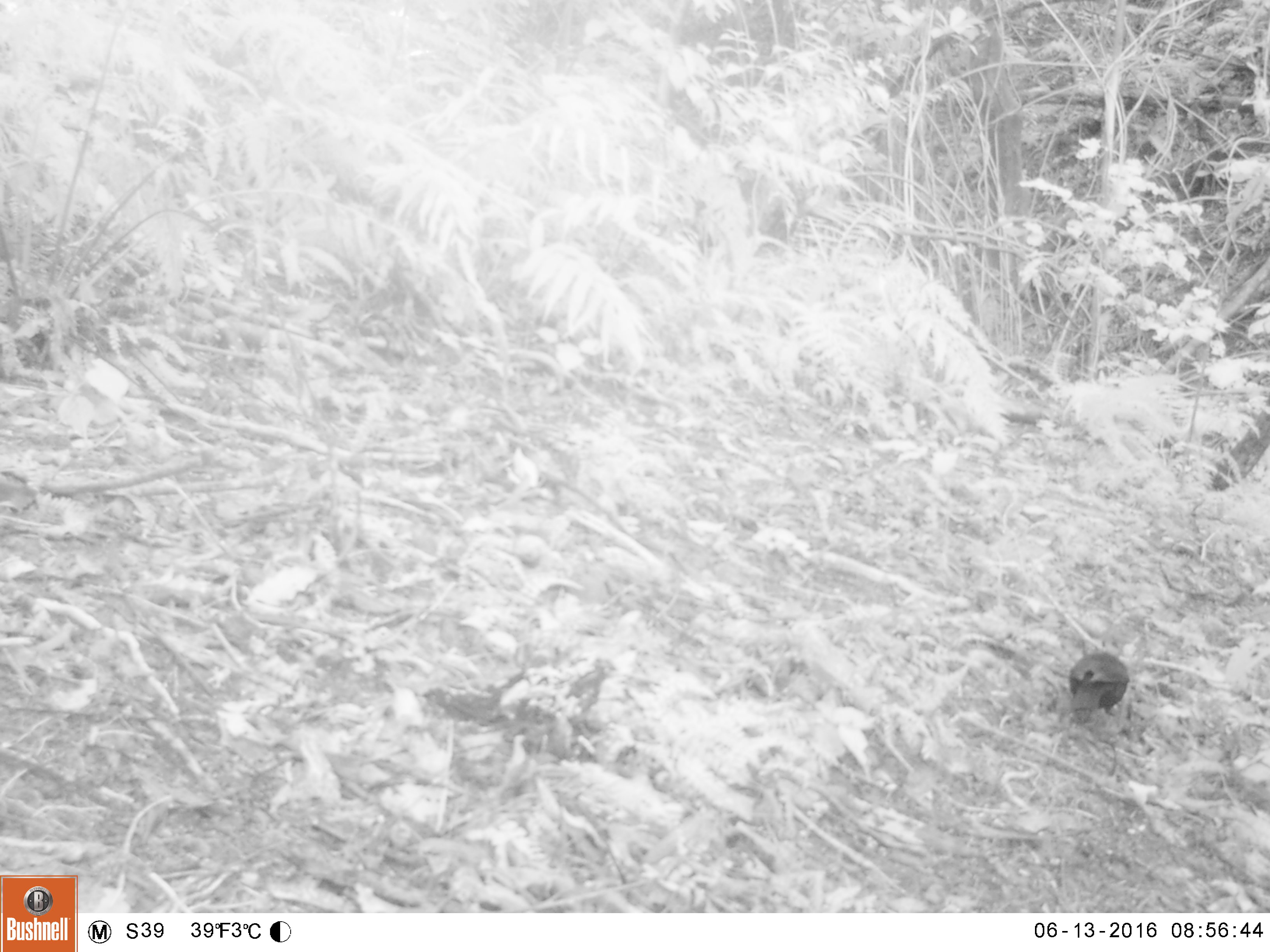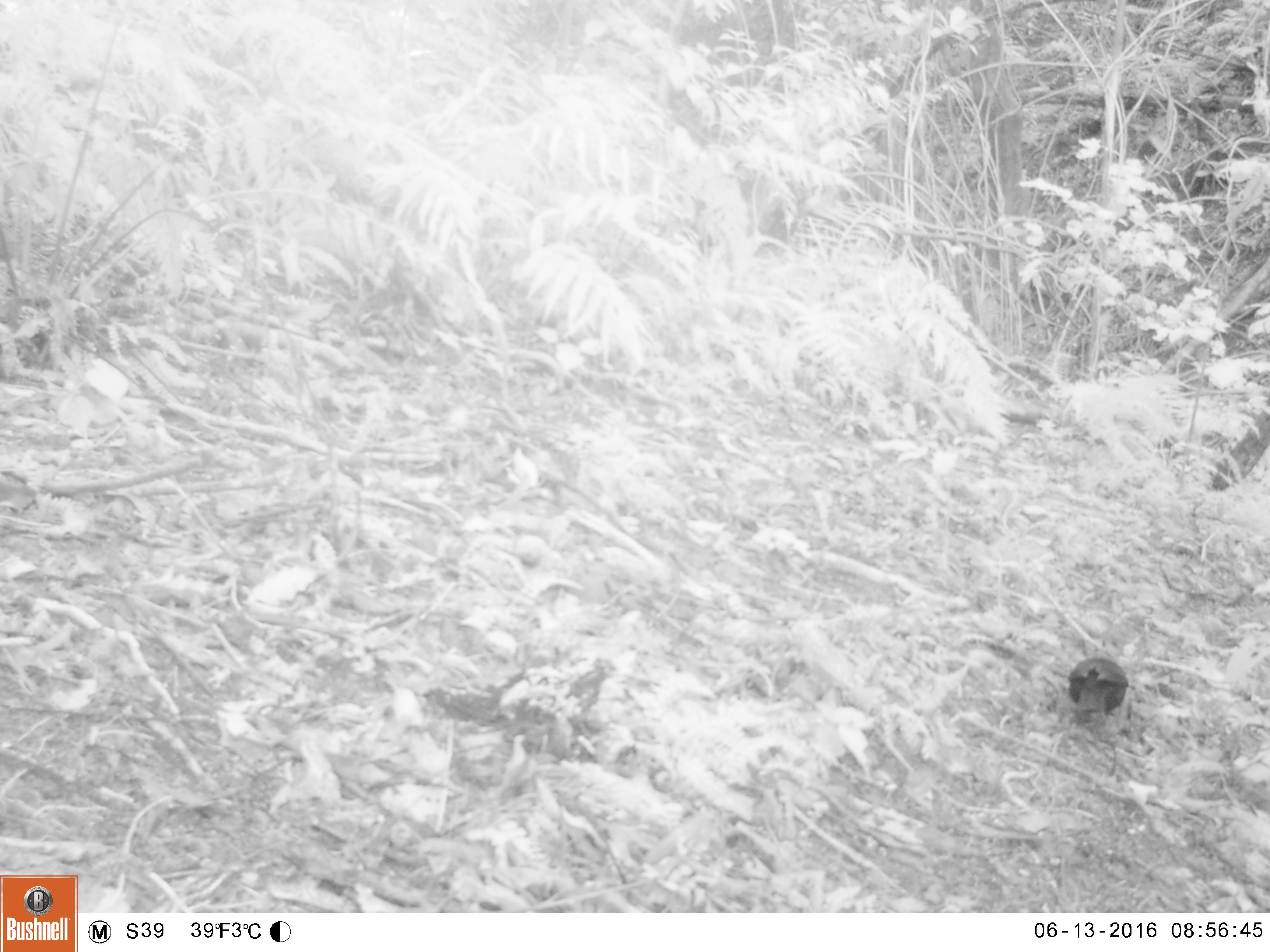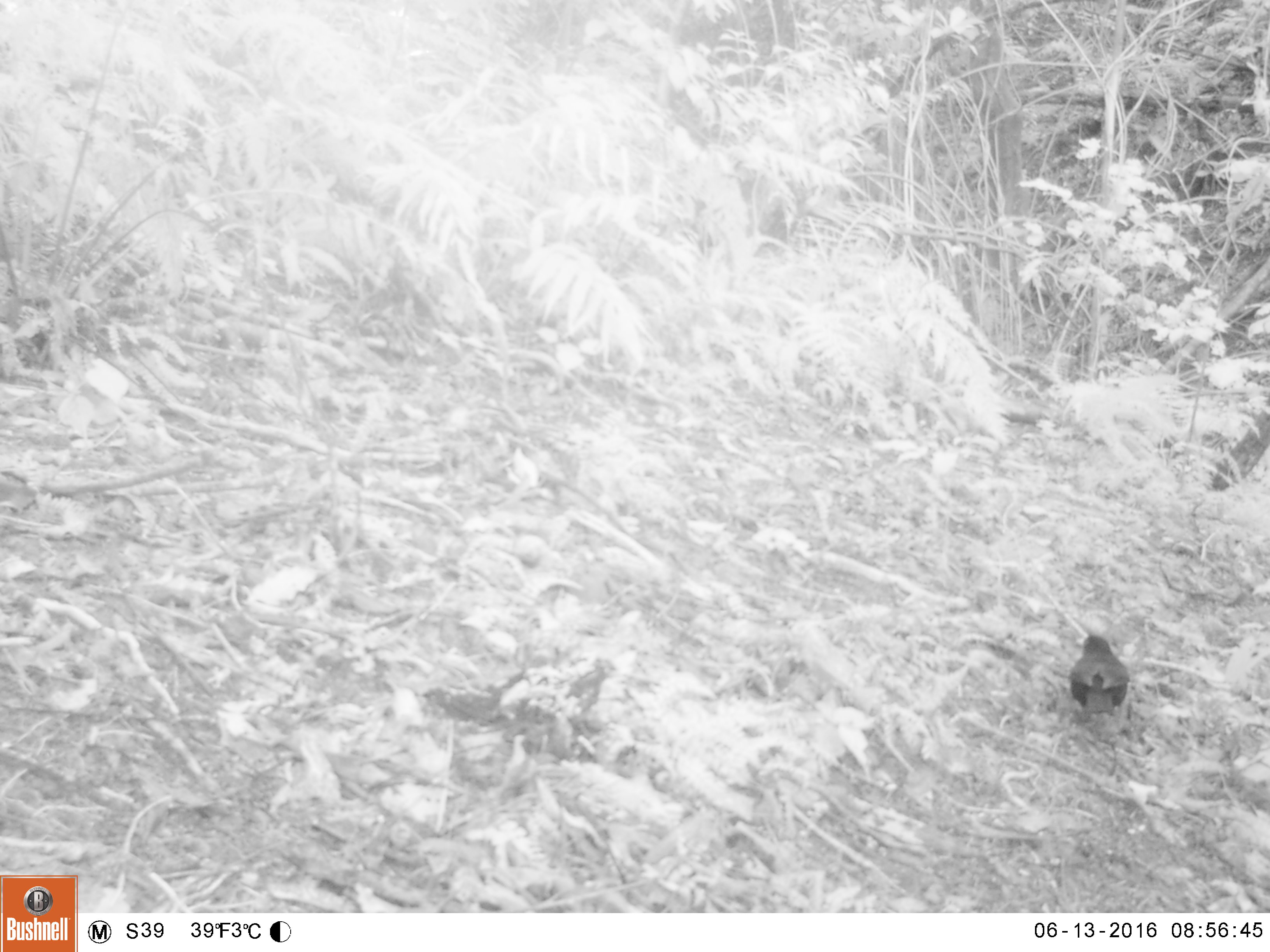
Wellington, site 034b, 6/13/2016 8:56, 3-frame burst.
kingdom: Animalia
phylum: Chordata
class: Aves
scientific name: Aves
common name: bird